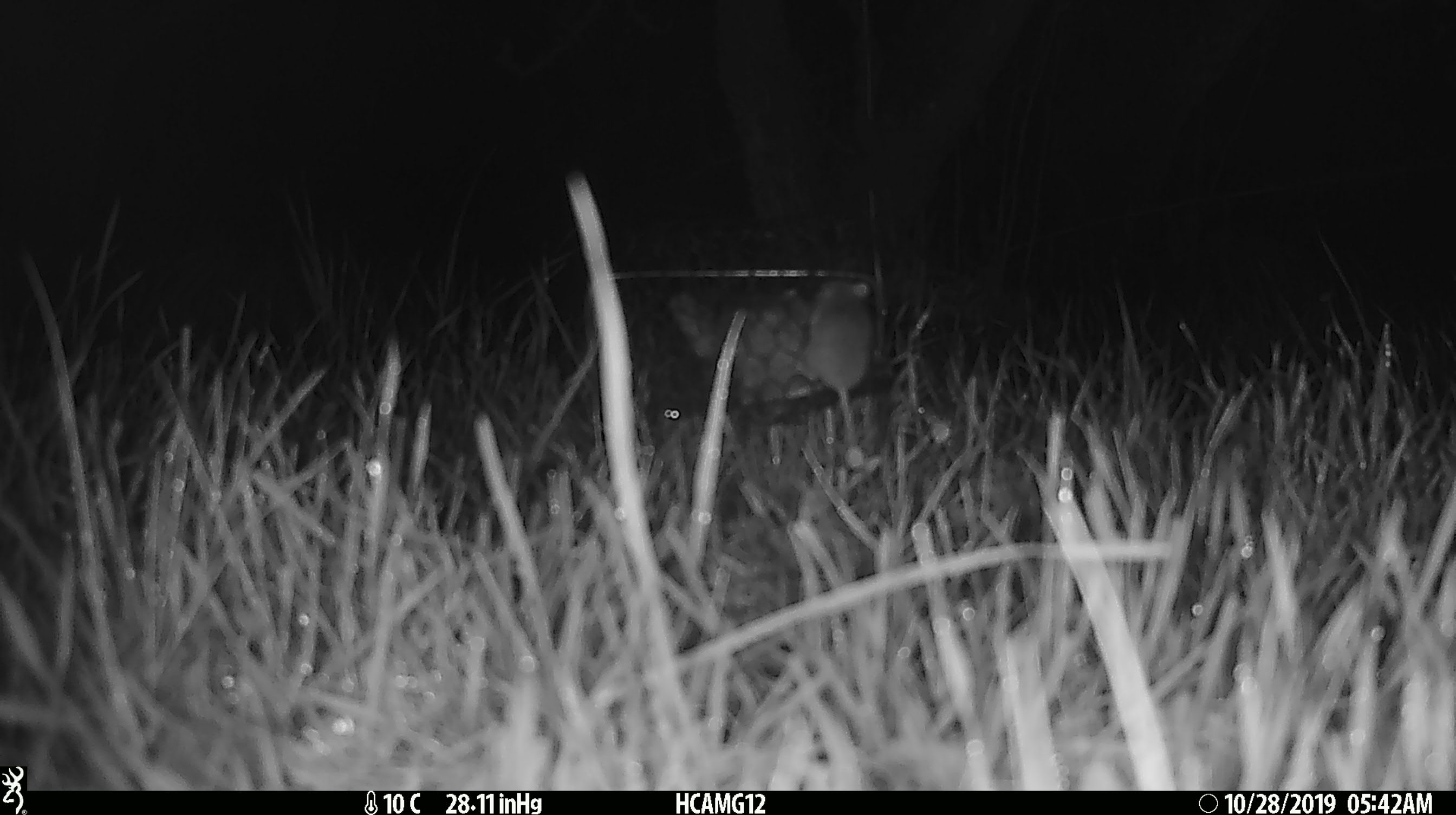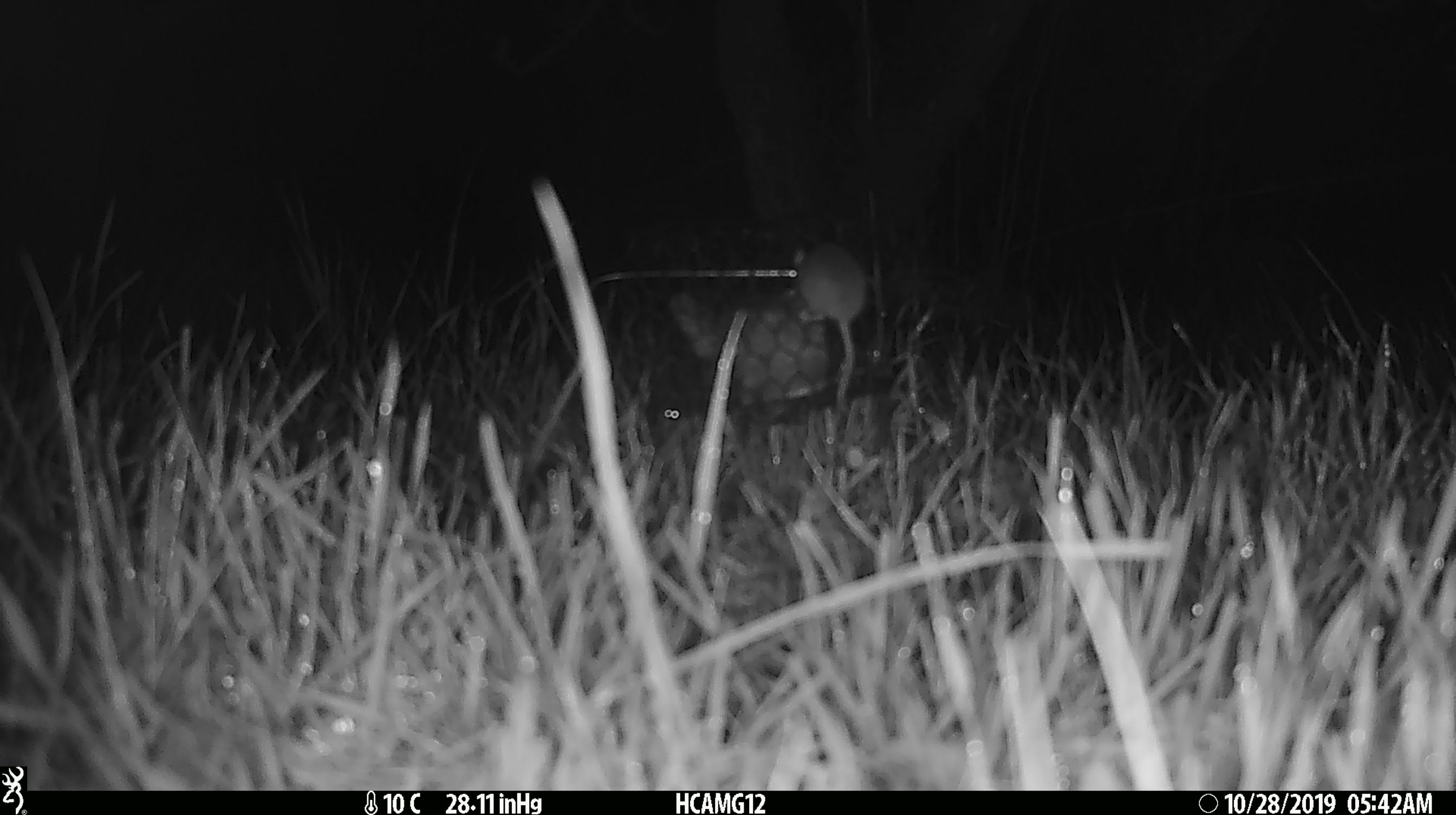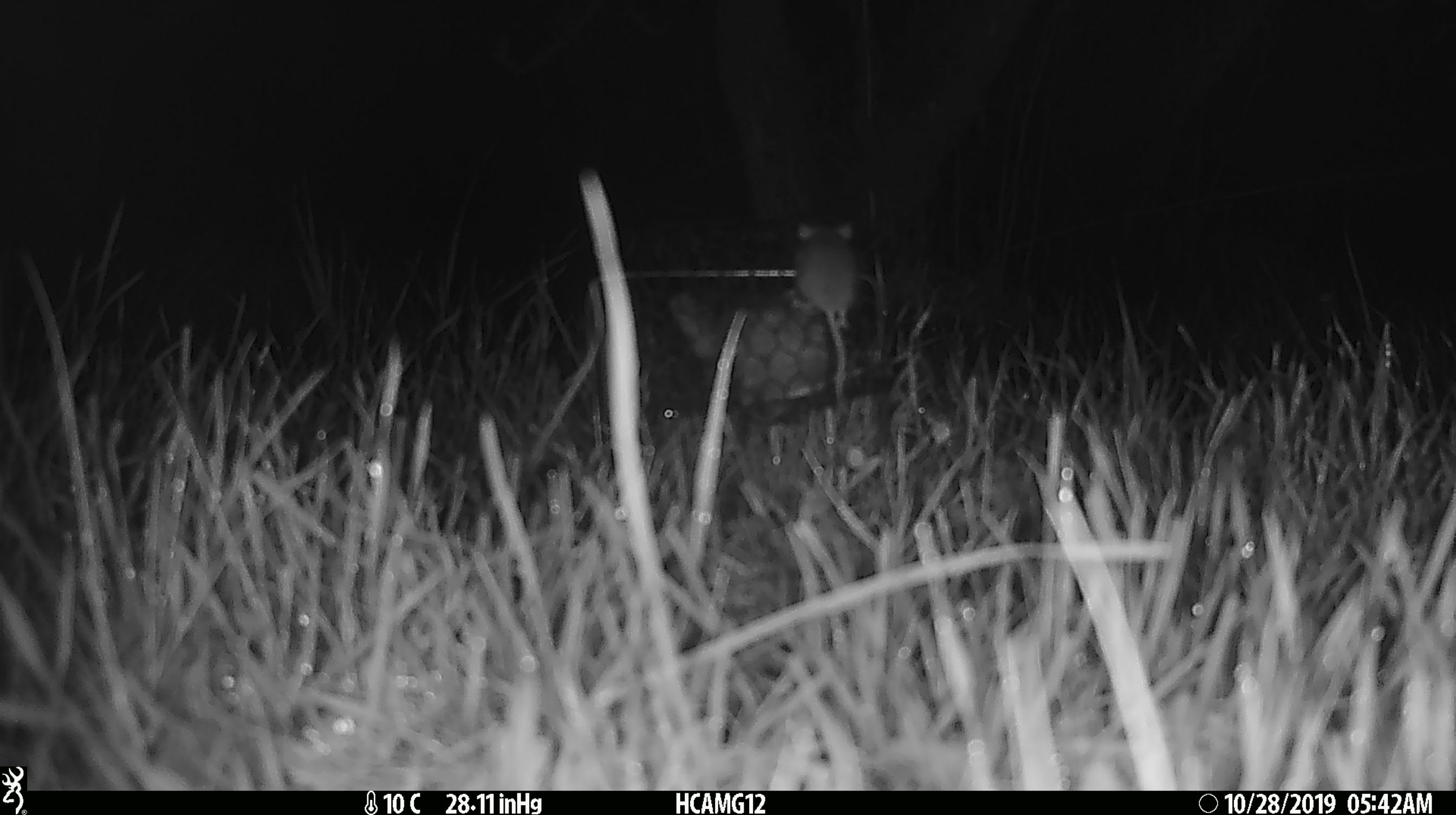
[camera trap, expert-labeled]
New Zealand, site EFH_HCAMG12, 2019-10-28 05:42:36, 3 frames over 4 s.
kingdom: Animalia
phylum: Chordata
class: Mammalia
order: Rodentia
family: Muridae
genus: Mus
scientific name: Mus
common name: mouse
Mouse (Mus).